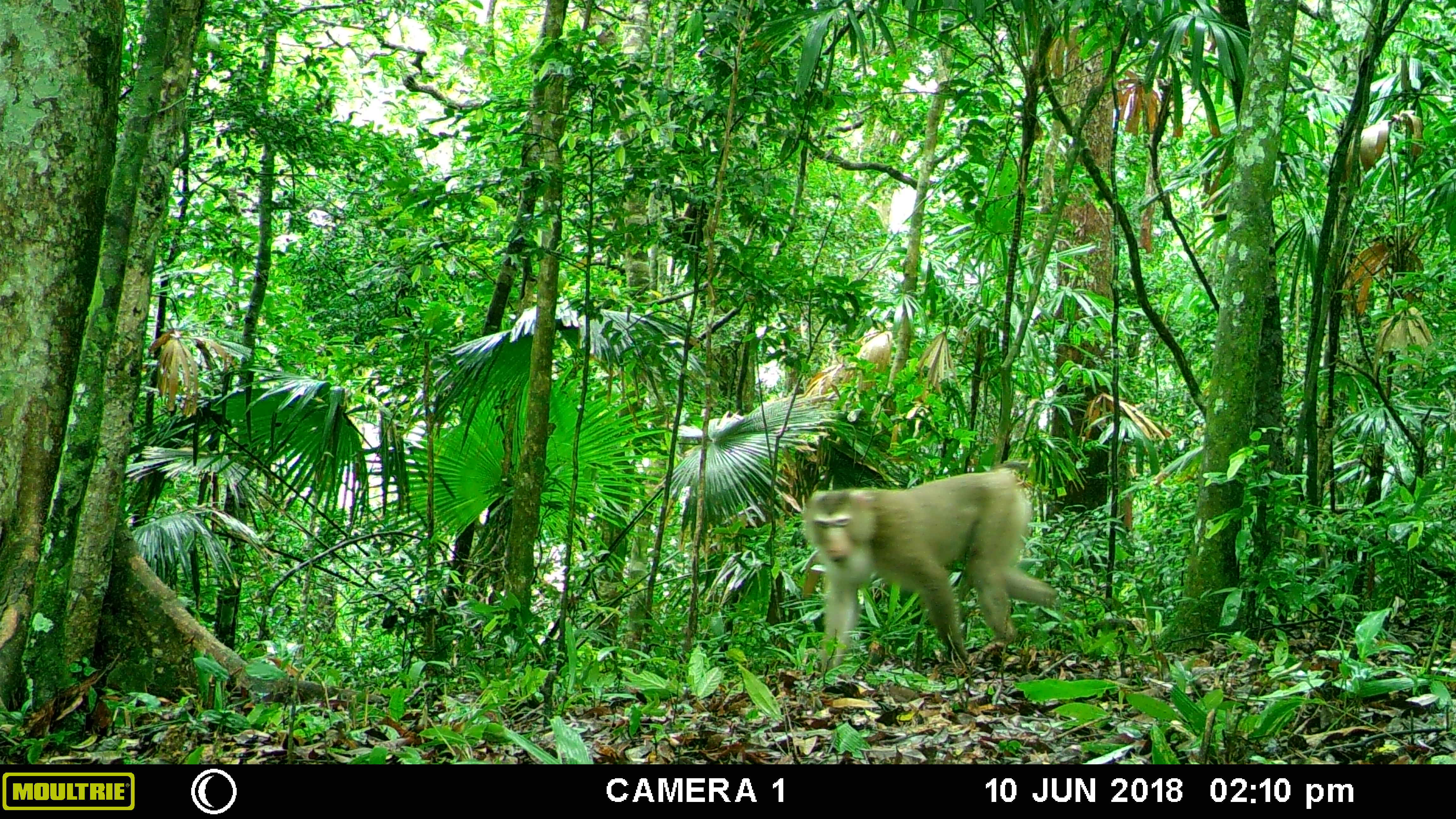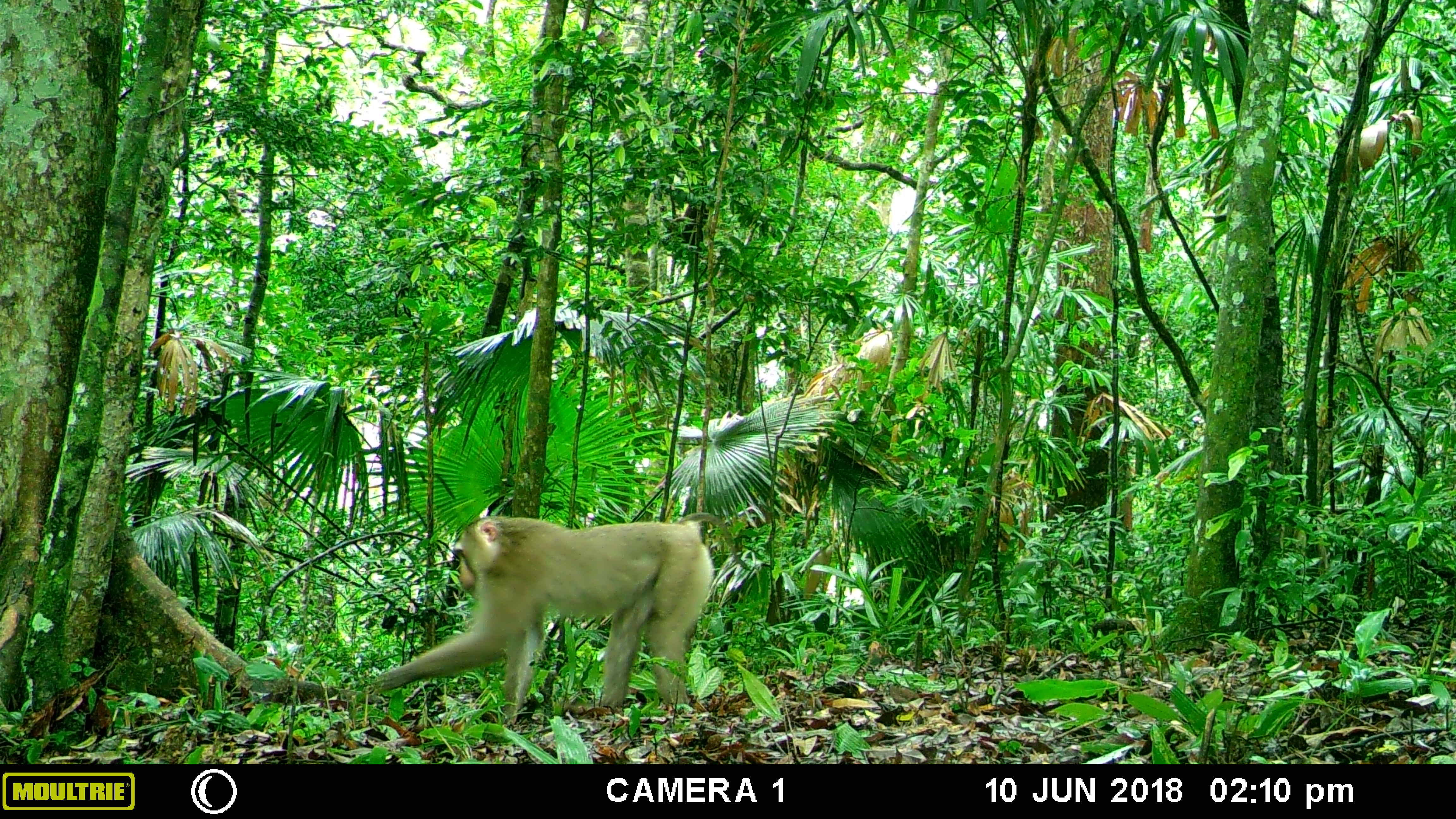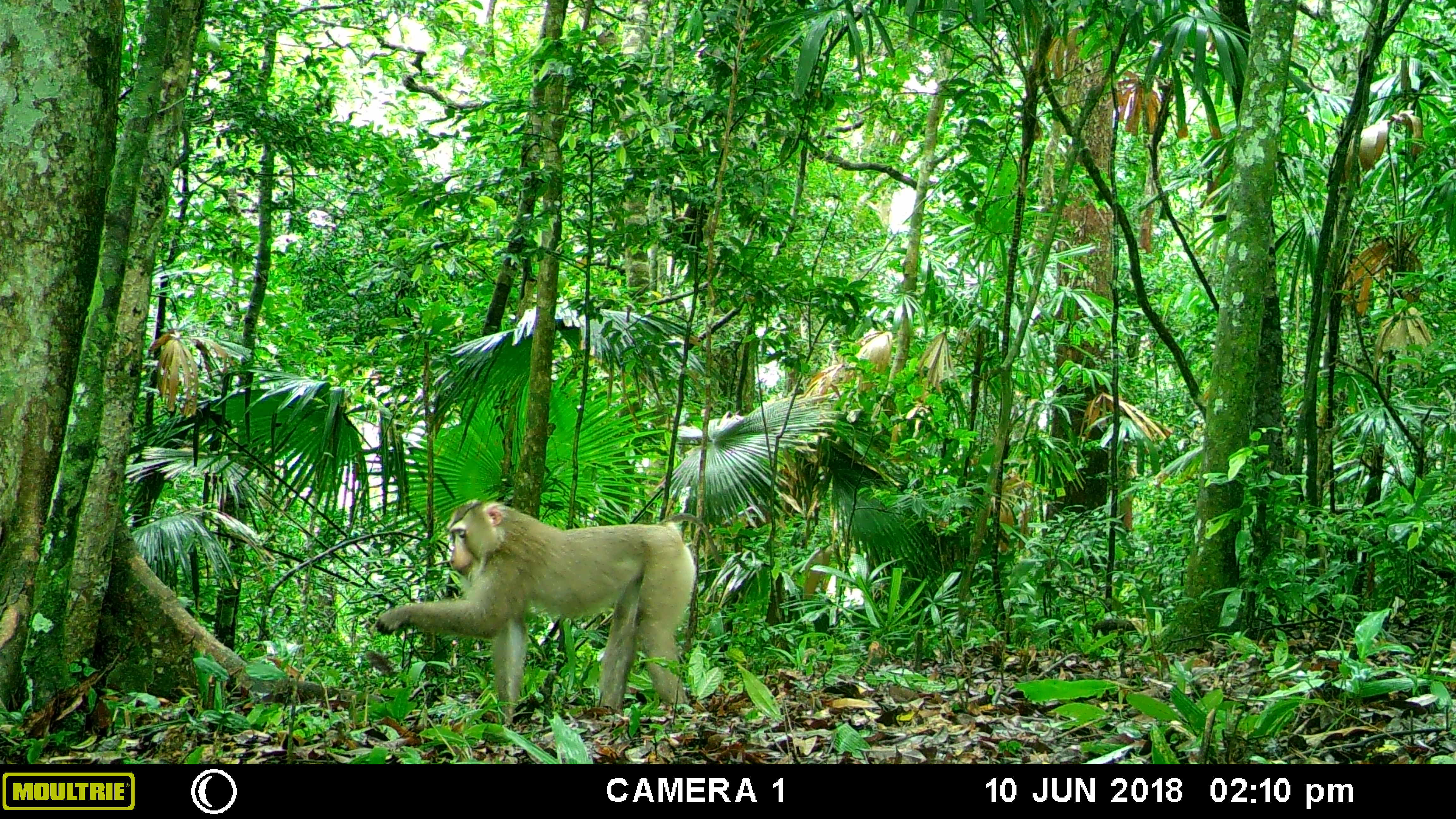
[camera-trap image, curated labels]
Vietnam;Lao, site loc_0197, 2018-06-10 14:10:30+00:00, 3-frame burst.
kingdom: Animalia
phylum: Chordata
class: Mammalia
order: Primates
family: Cercopithecidae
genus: Macaca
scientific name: Macaca nemestrina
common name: pig-tailed macaque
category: pig tailed macaque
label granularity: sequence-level